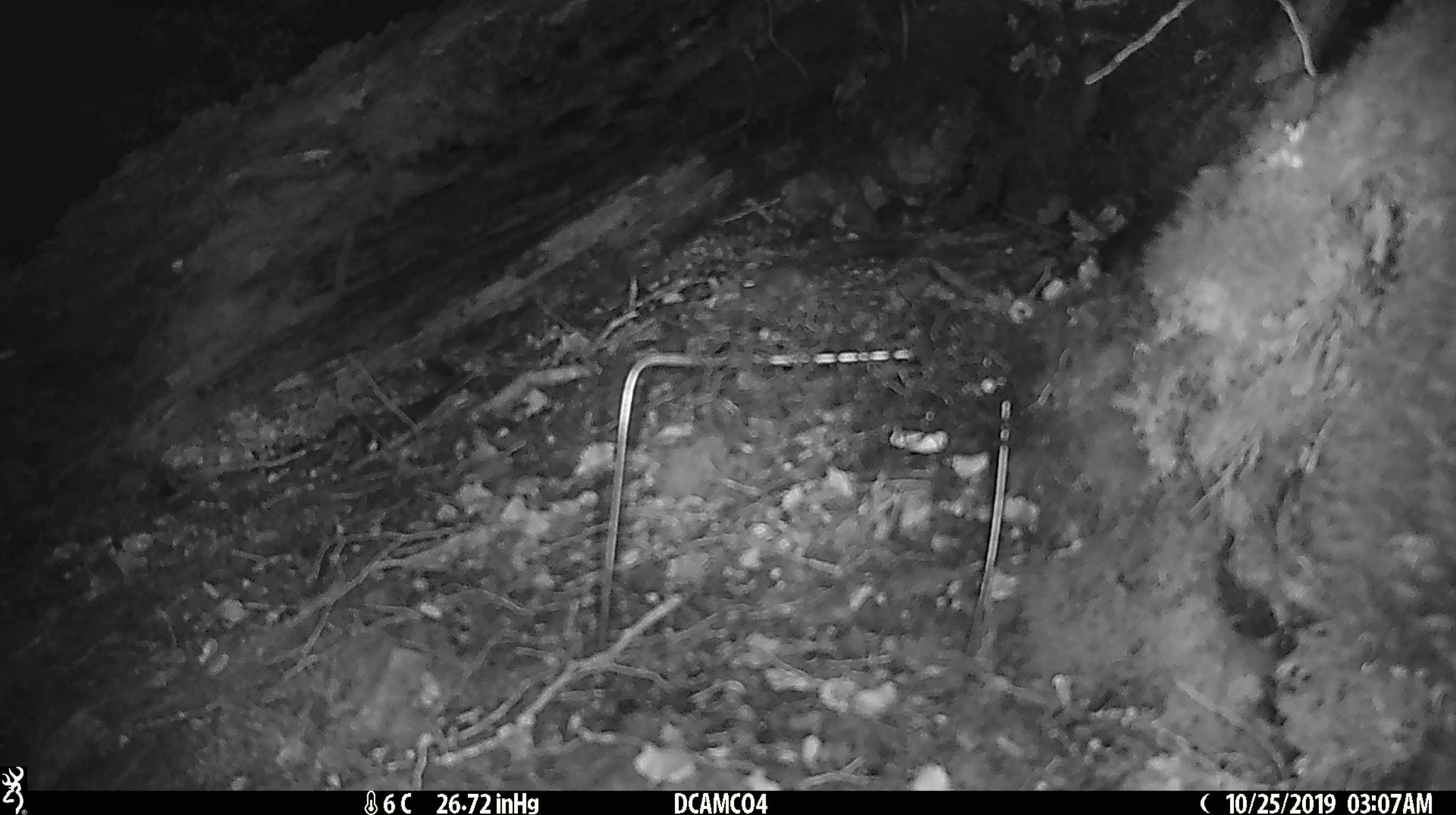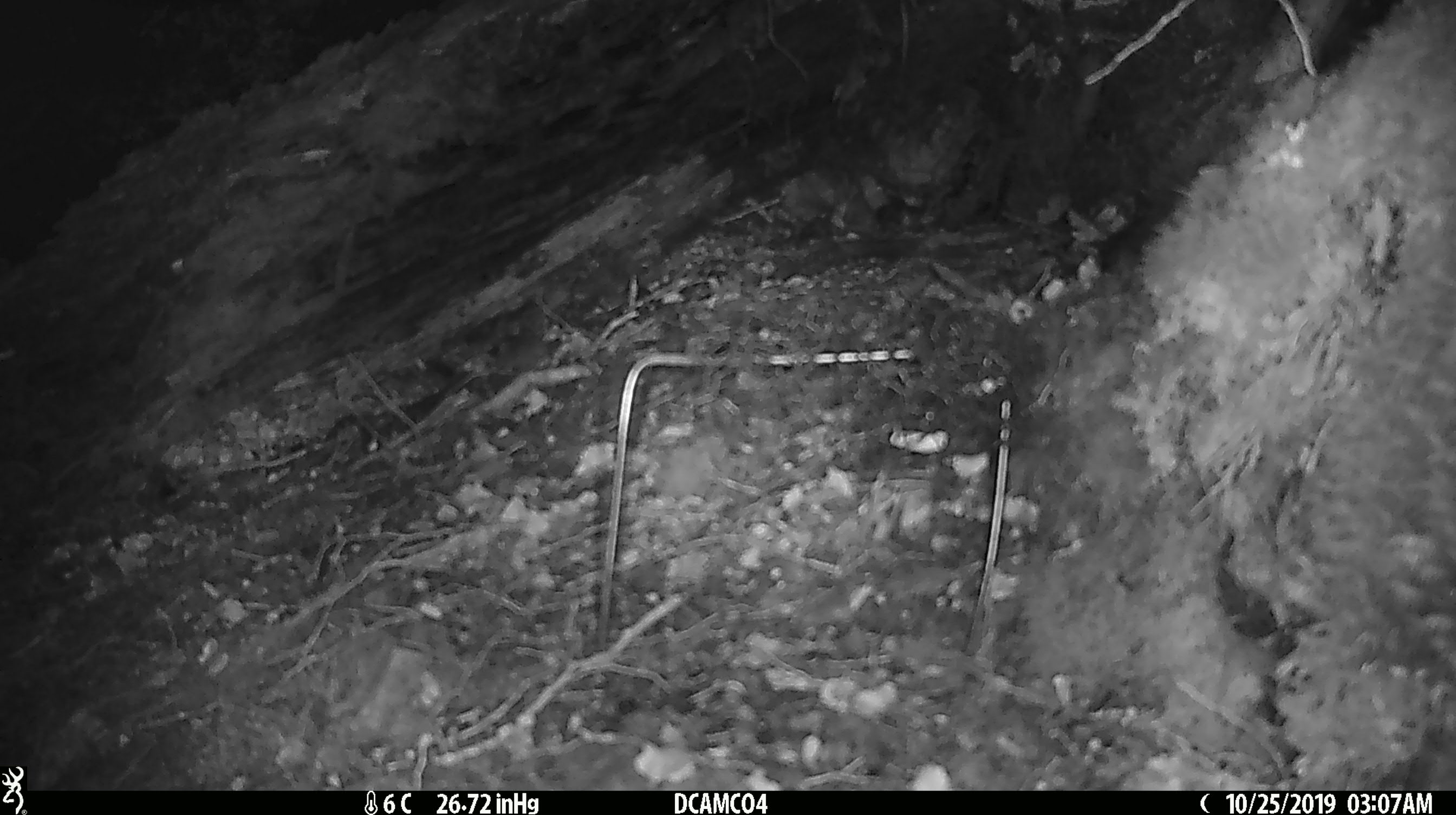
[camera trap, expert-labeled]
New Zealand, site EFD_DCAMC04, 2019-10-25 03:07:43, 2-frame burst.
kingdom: Animalia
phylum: Chordata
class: Mammalia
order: Rodentia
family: Muridae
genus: Mus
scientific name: Mus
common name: mouse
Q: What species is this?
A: Mouse (Mus).